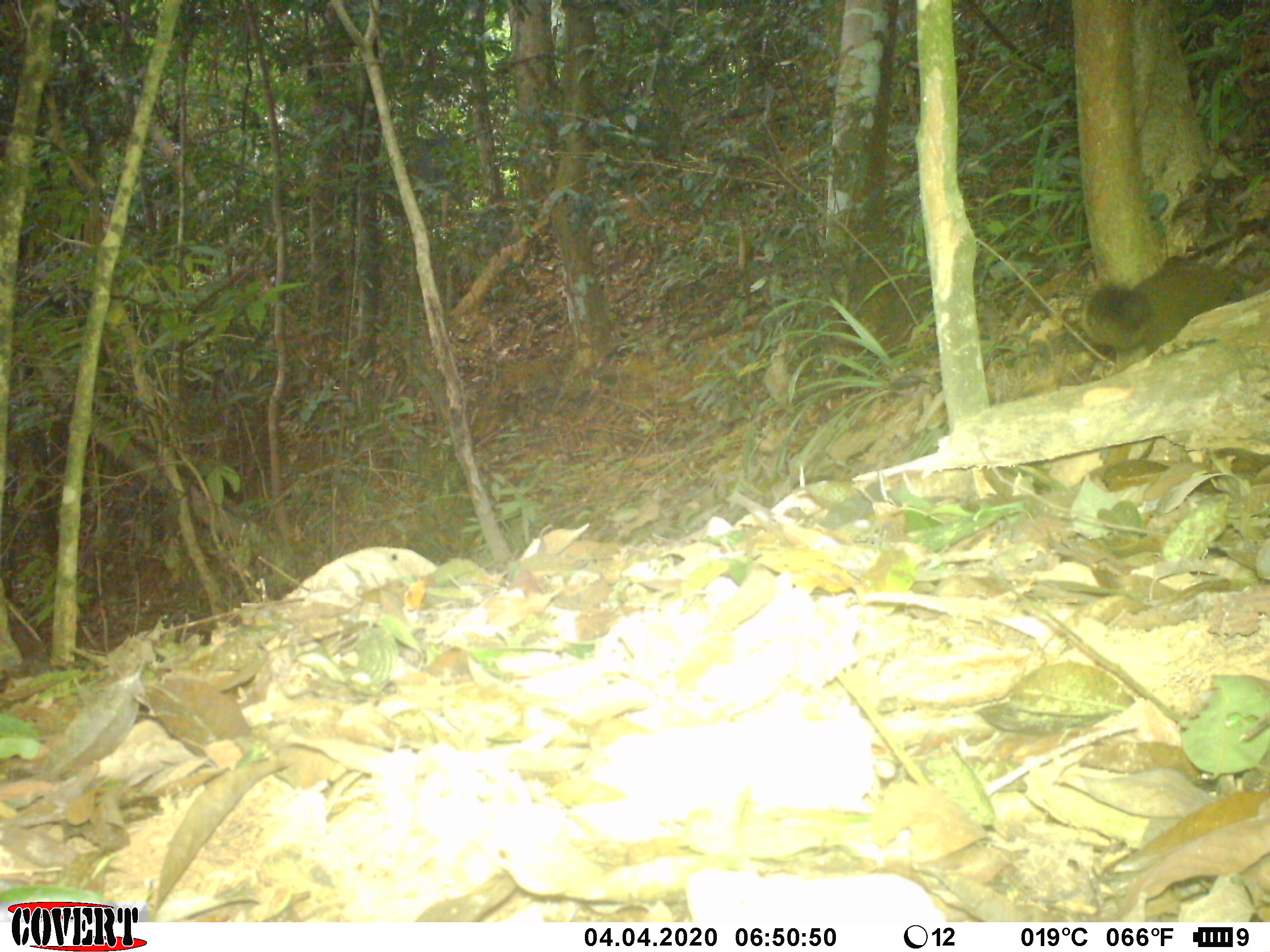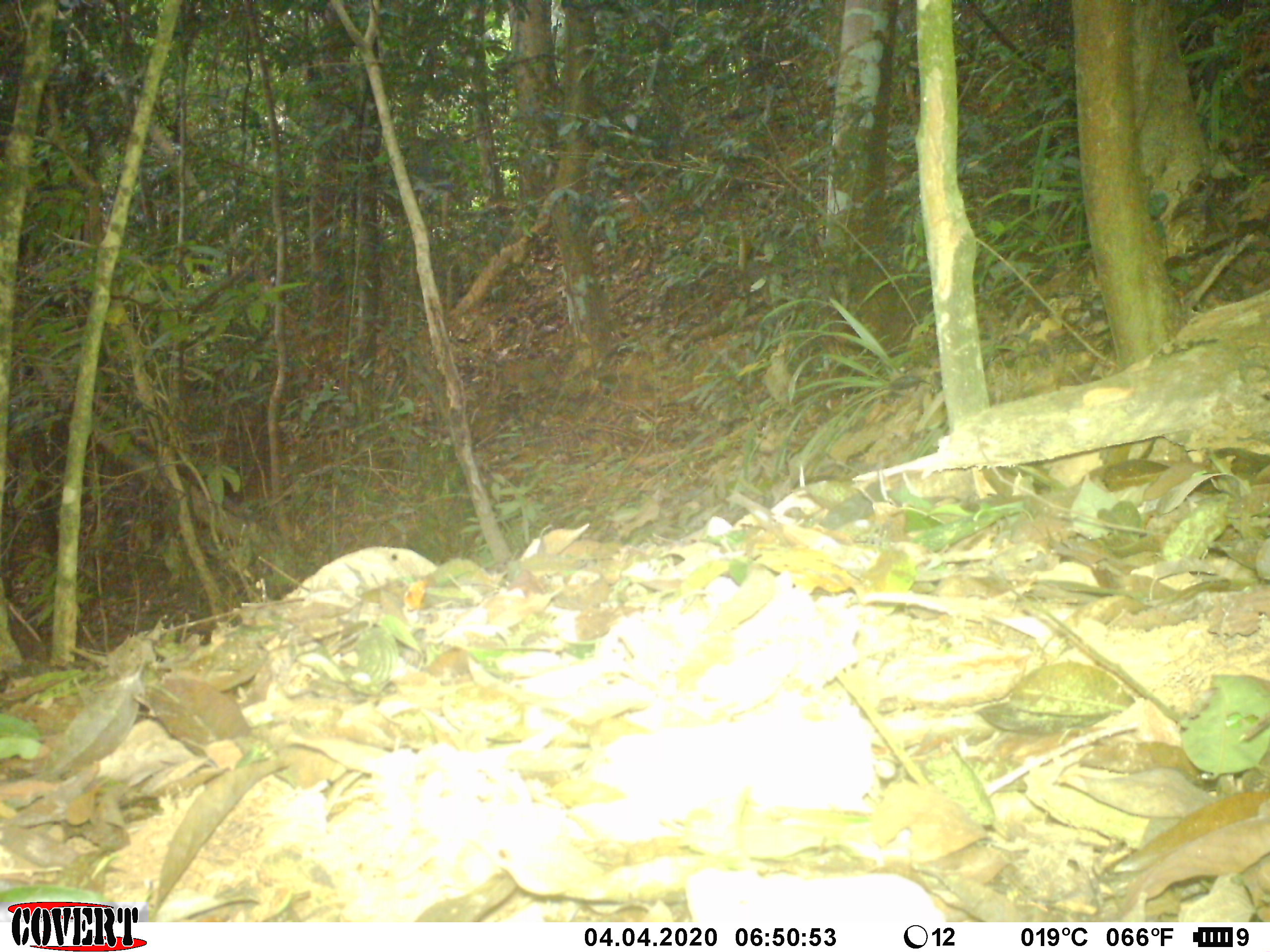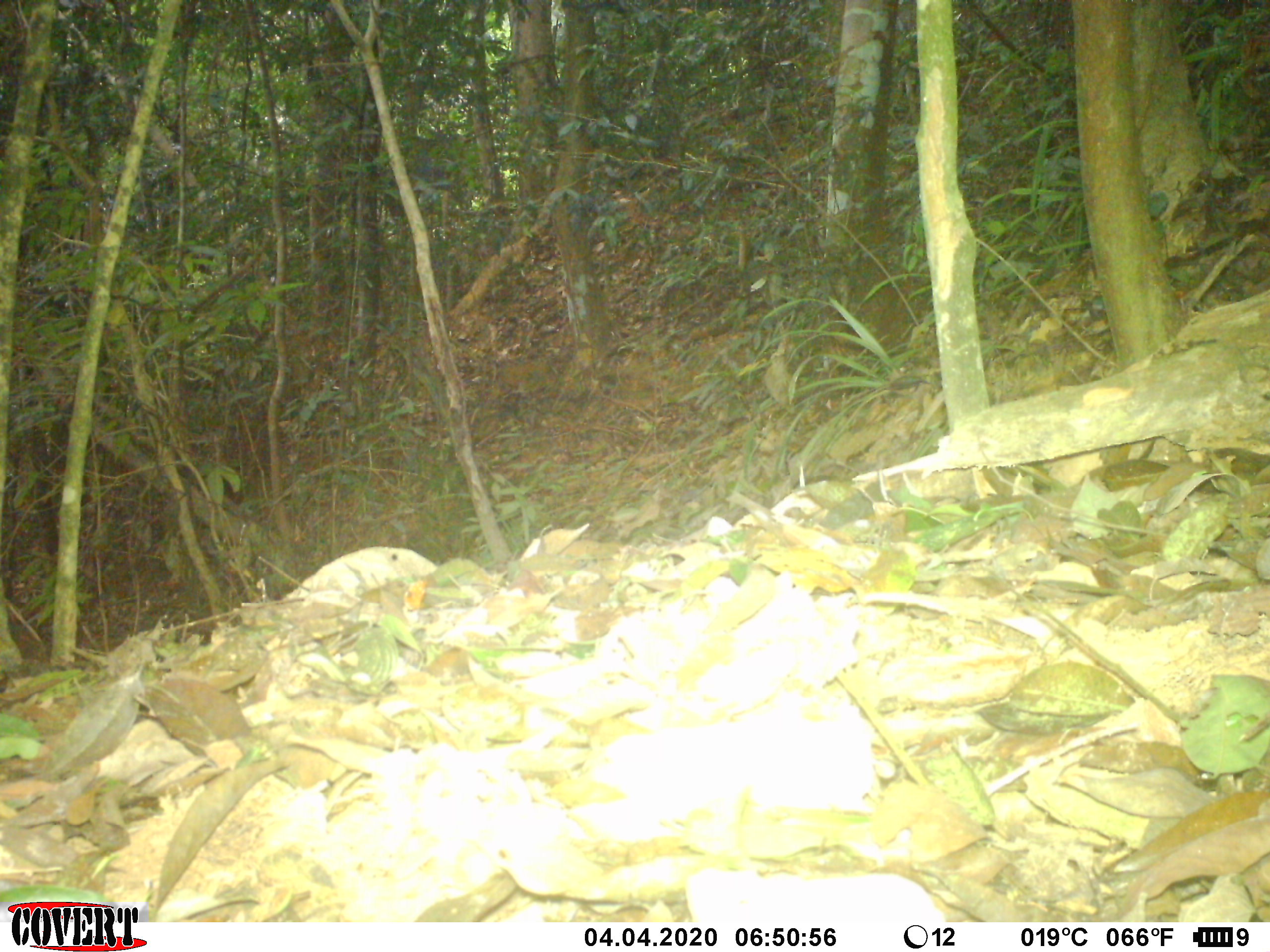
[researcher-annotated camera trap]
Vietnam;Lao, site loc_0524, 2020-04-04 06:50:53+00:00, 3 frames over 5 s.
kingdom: Animalia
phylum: Chordata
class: Mammalia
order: Rodentia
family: Sciuridae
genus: Callosciurus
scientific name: Callosciurus erythraeus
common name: pallas's squirrel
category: pallass squirrel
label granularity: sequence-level